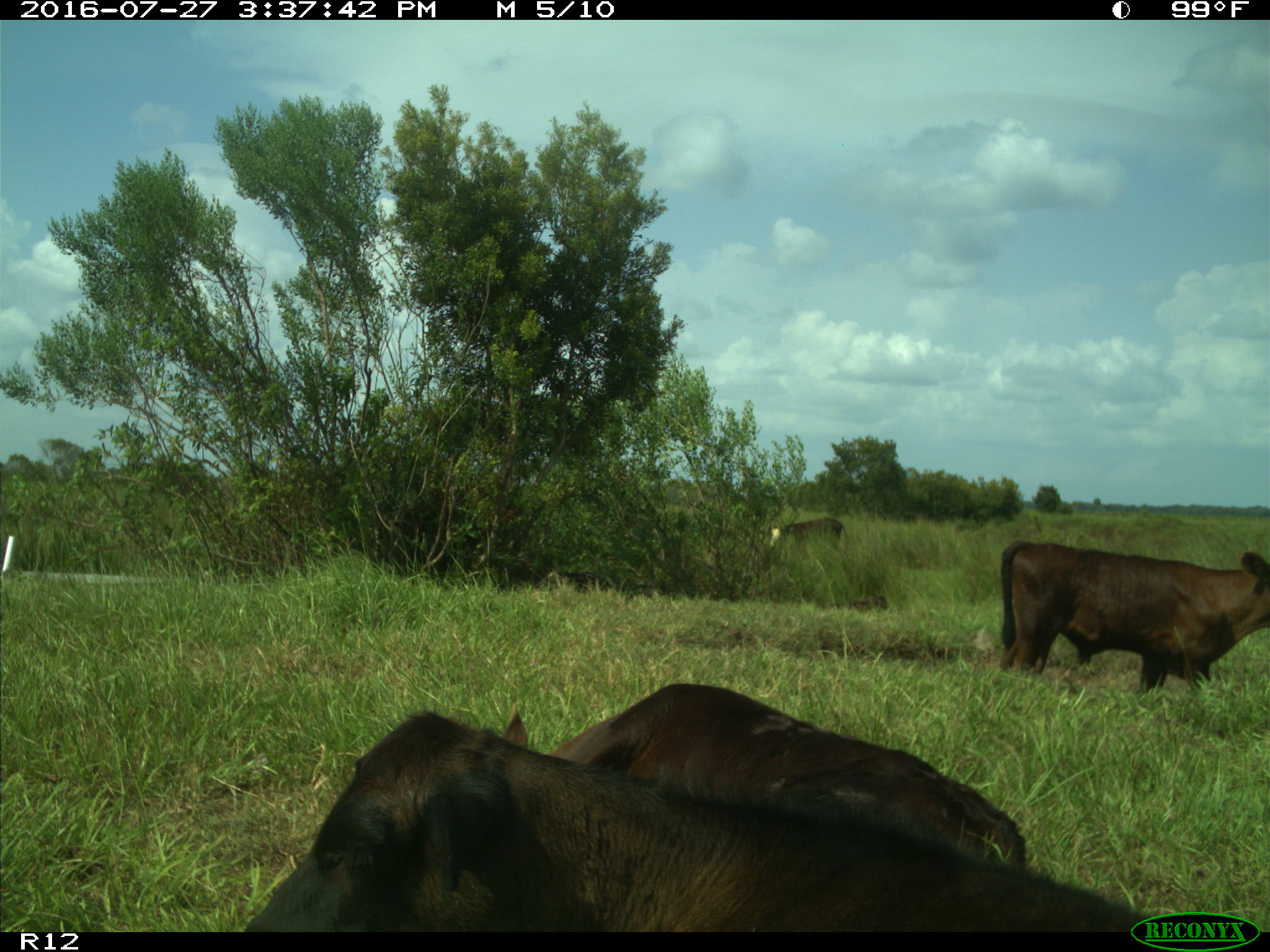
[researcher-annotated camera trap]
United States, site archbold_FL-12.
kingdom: Animalia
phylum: Chordata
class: Mammalia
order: Artiodactyla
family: Bovidae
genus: Bos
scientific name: Bos taurus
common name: domestic cow